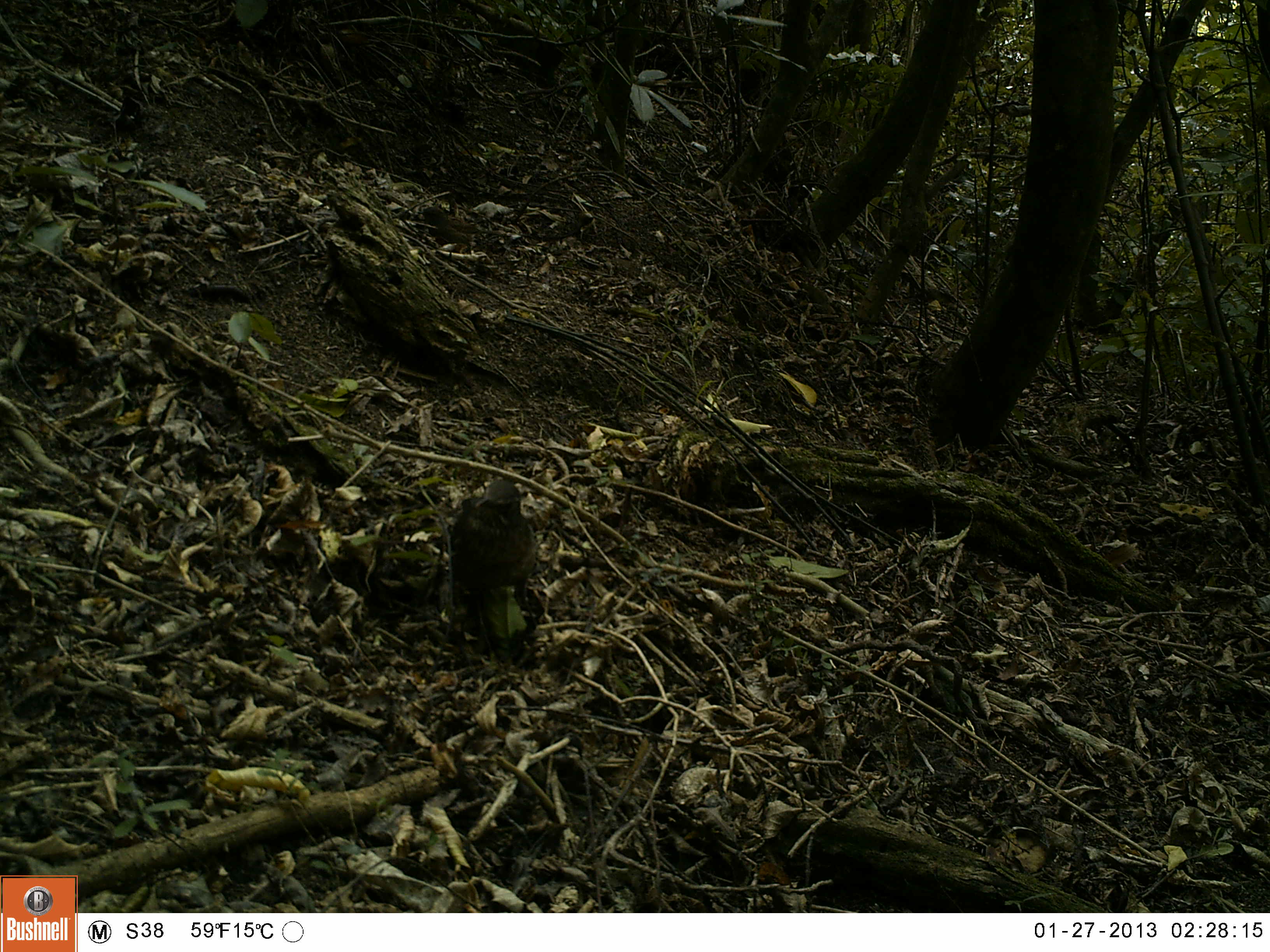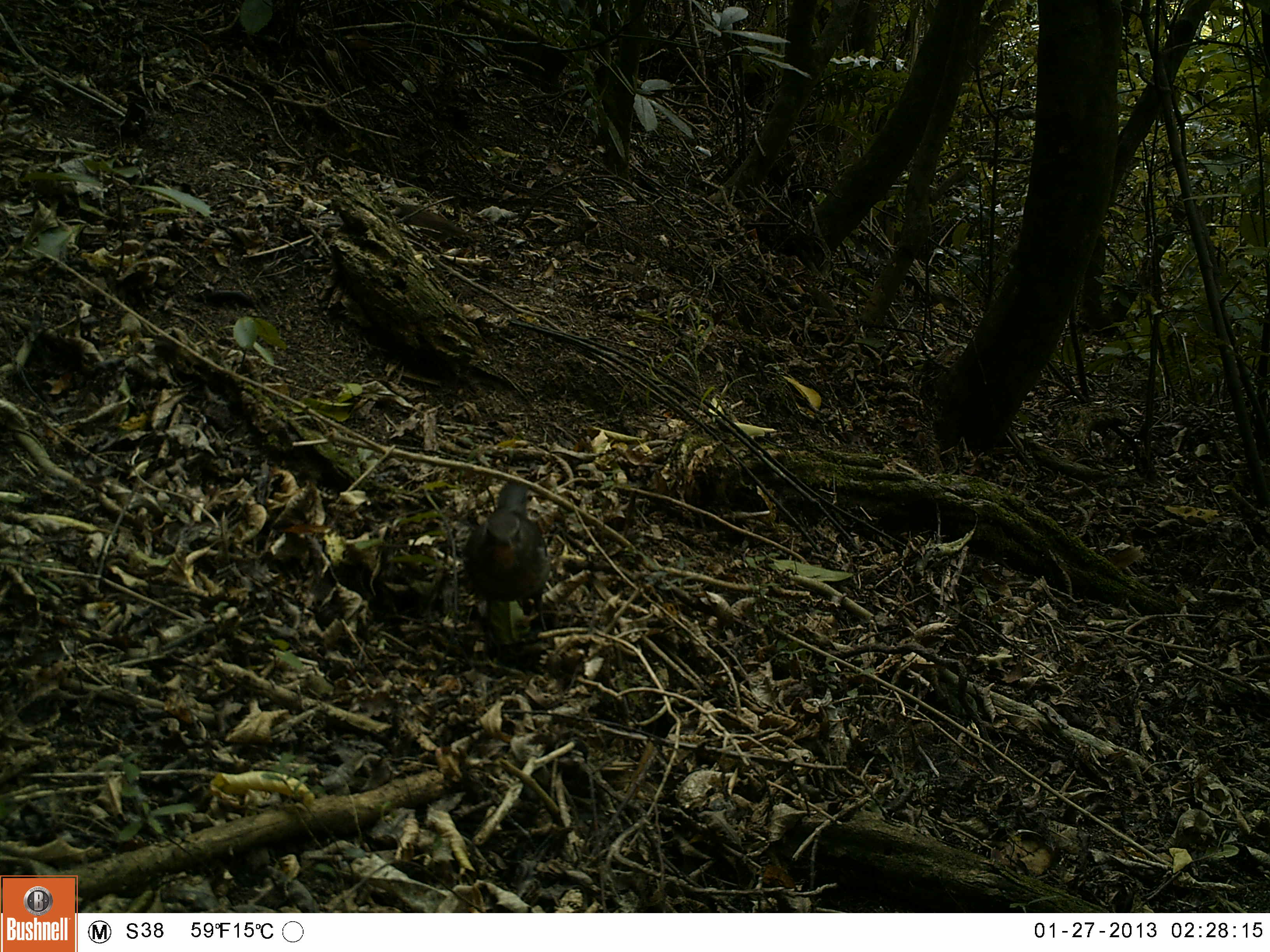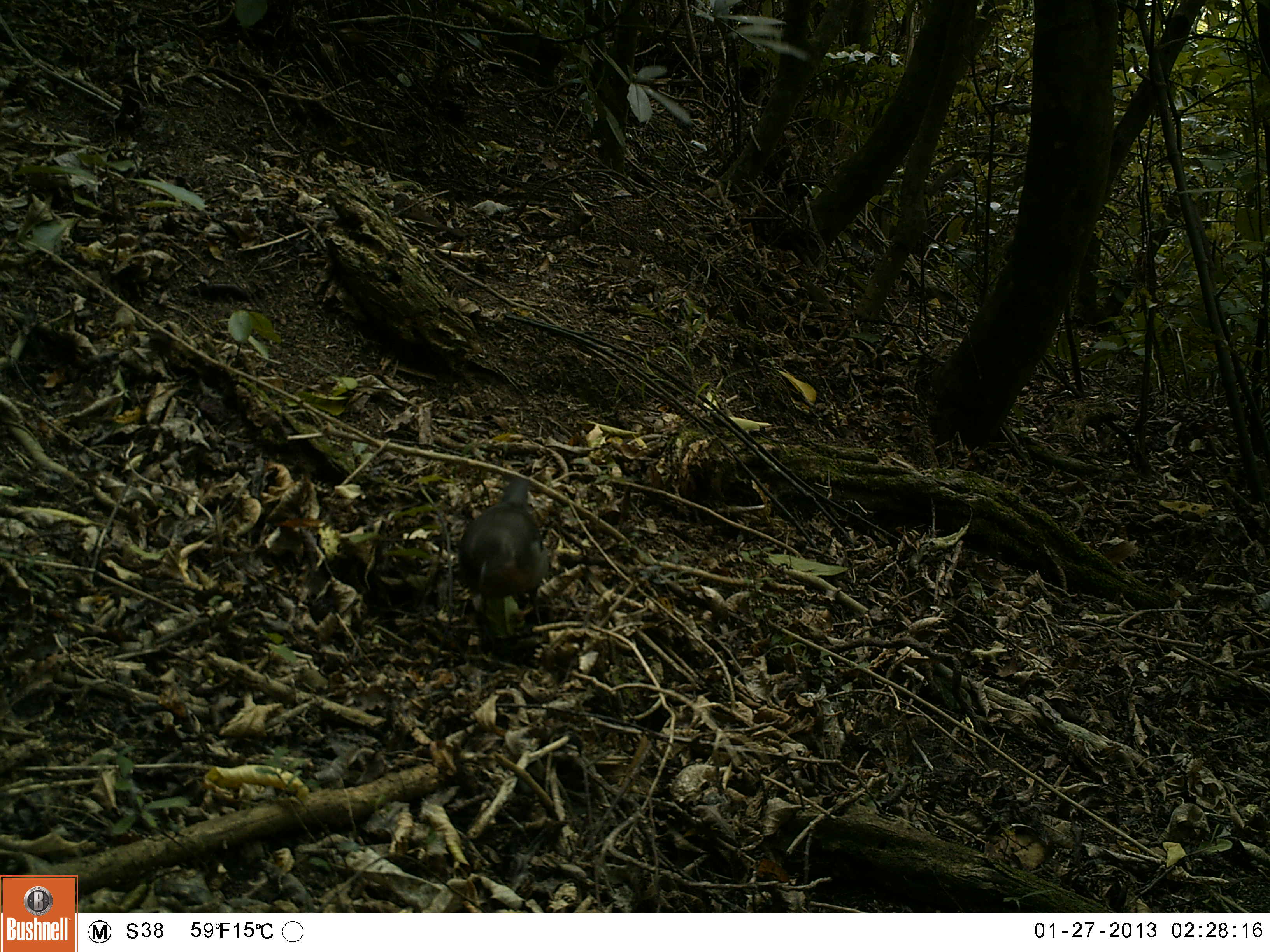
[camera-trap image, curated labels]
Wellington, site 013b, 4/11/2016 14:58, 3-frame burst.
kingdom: Animalia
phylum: Chordata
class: Aves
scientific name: Aves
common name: bird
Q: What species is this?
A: Bird (Aves).